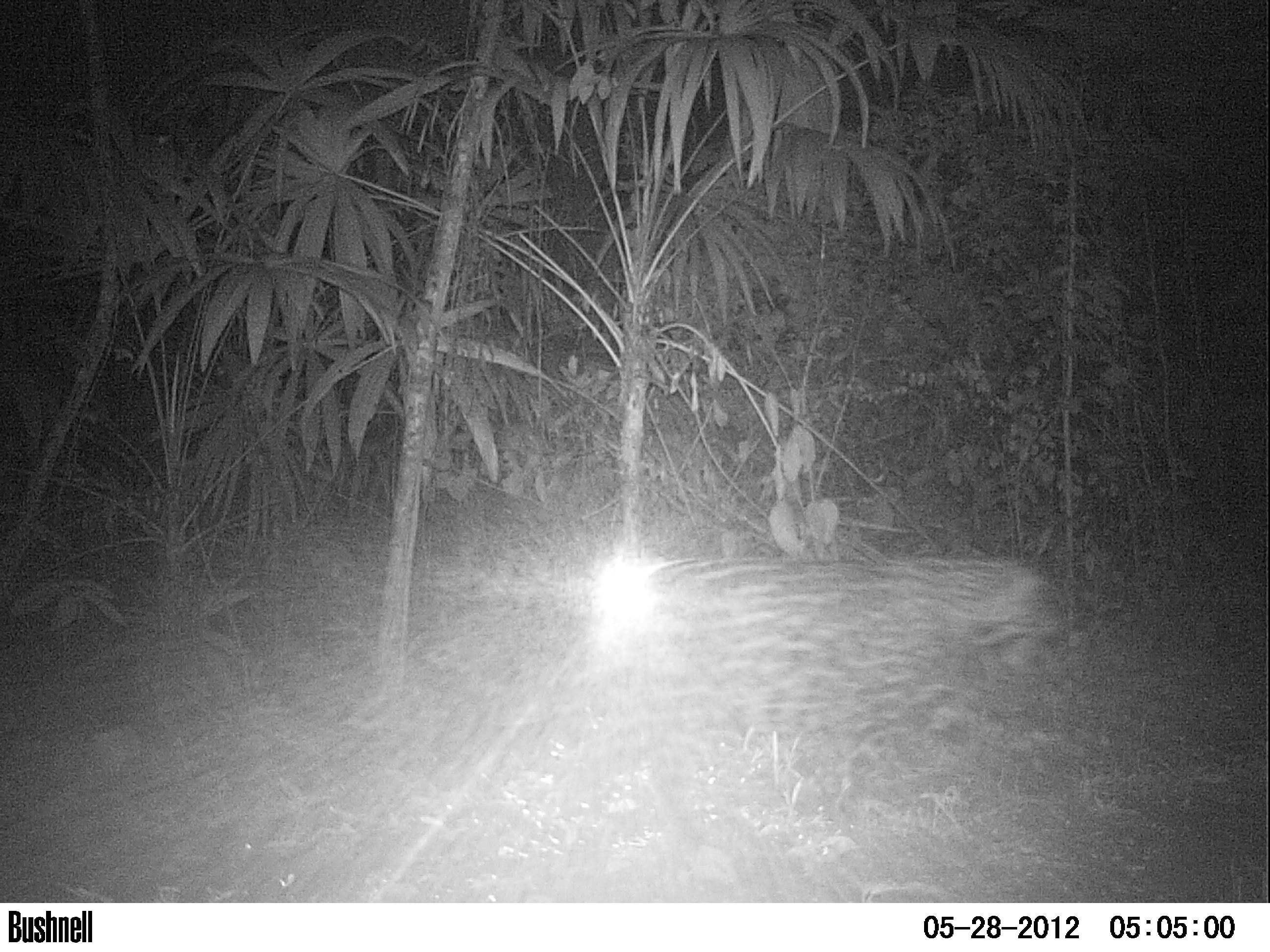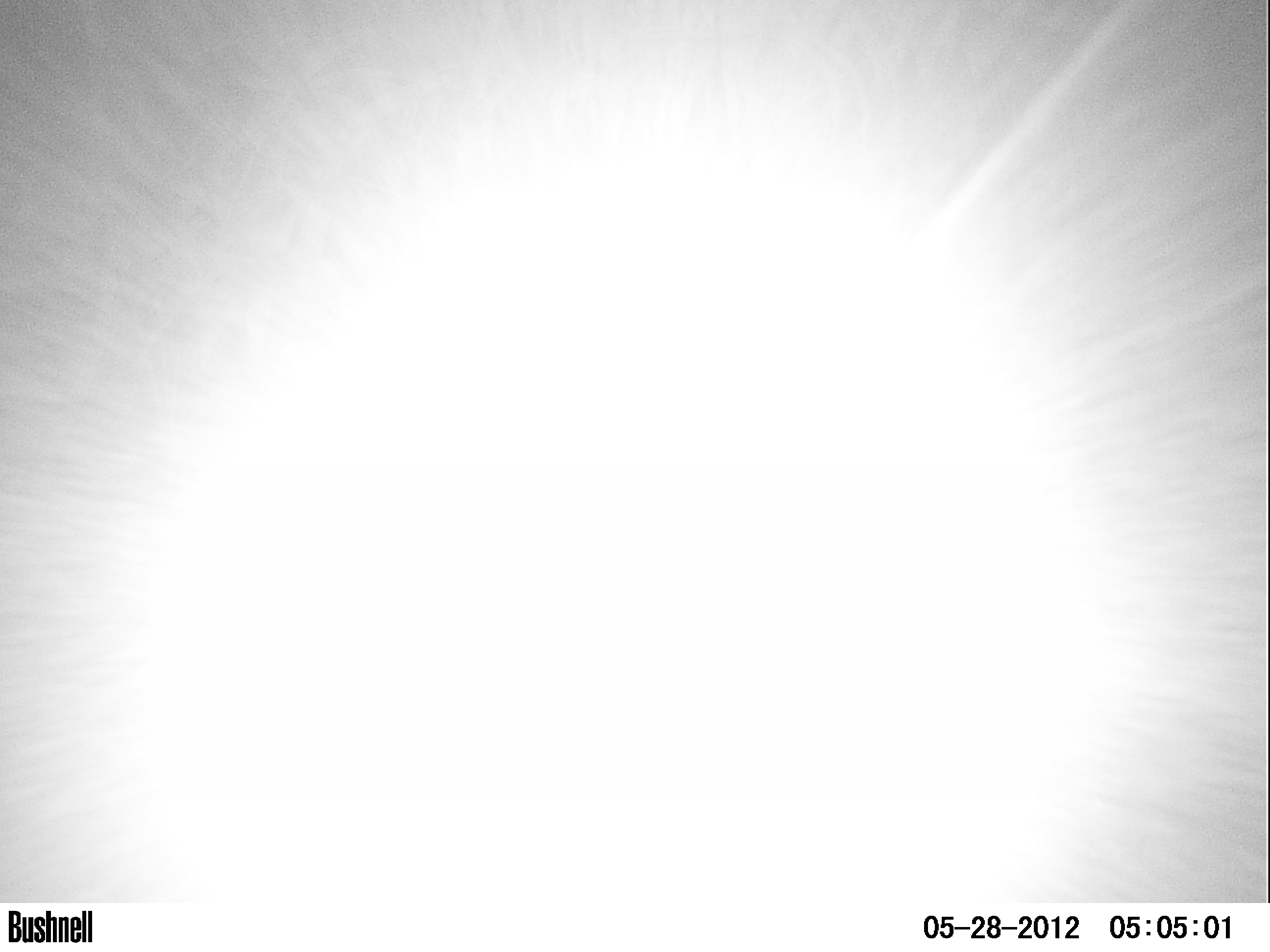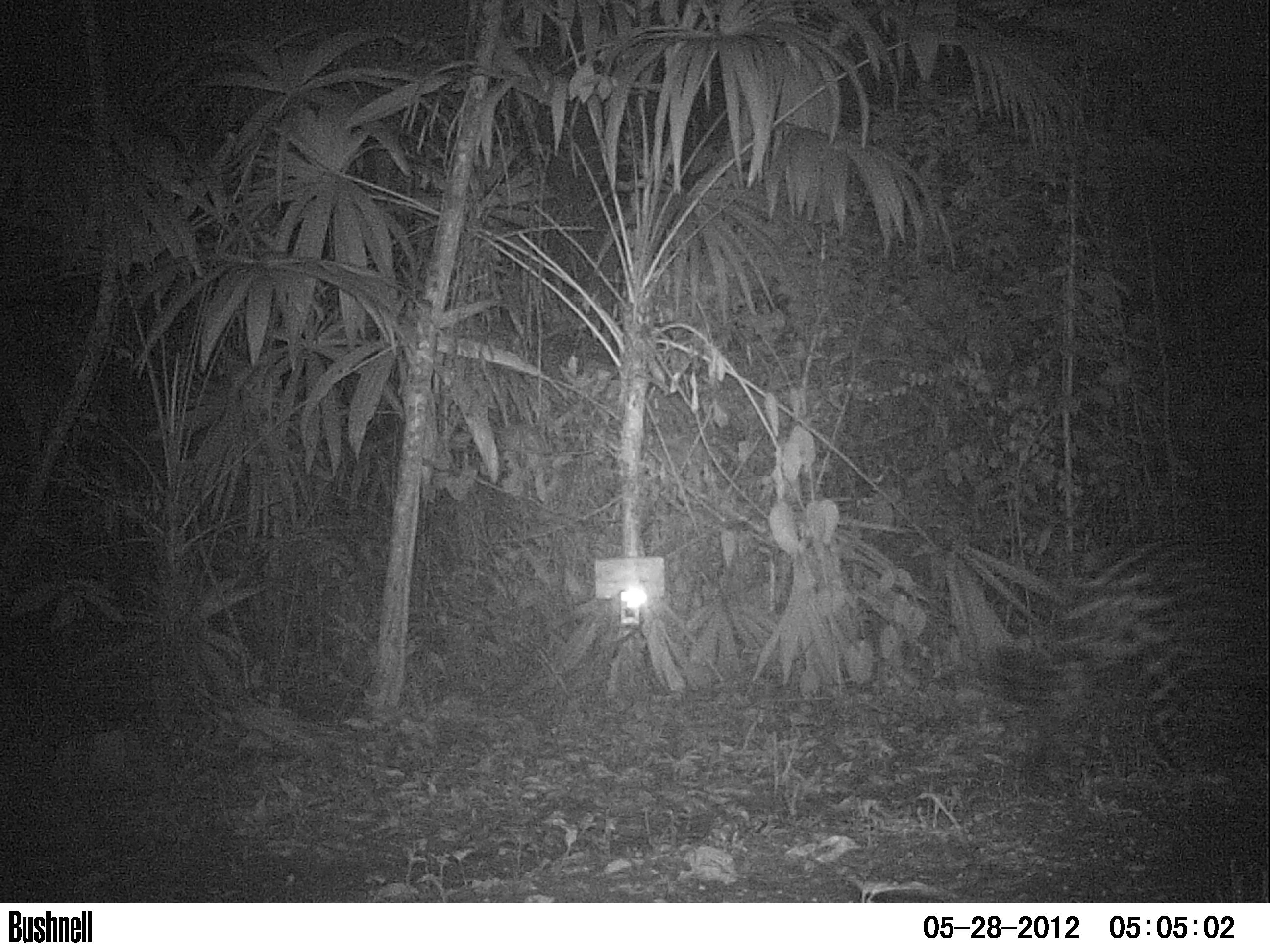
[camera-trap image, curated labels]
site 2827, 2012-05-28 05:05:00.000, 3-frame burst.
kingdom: Animalia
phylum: Chordata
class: Mammalia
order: Carnivora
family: Felidae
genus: Panthera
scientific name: Panthera onca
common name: jaguar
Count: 1.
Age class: adult.